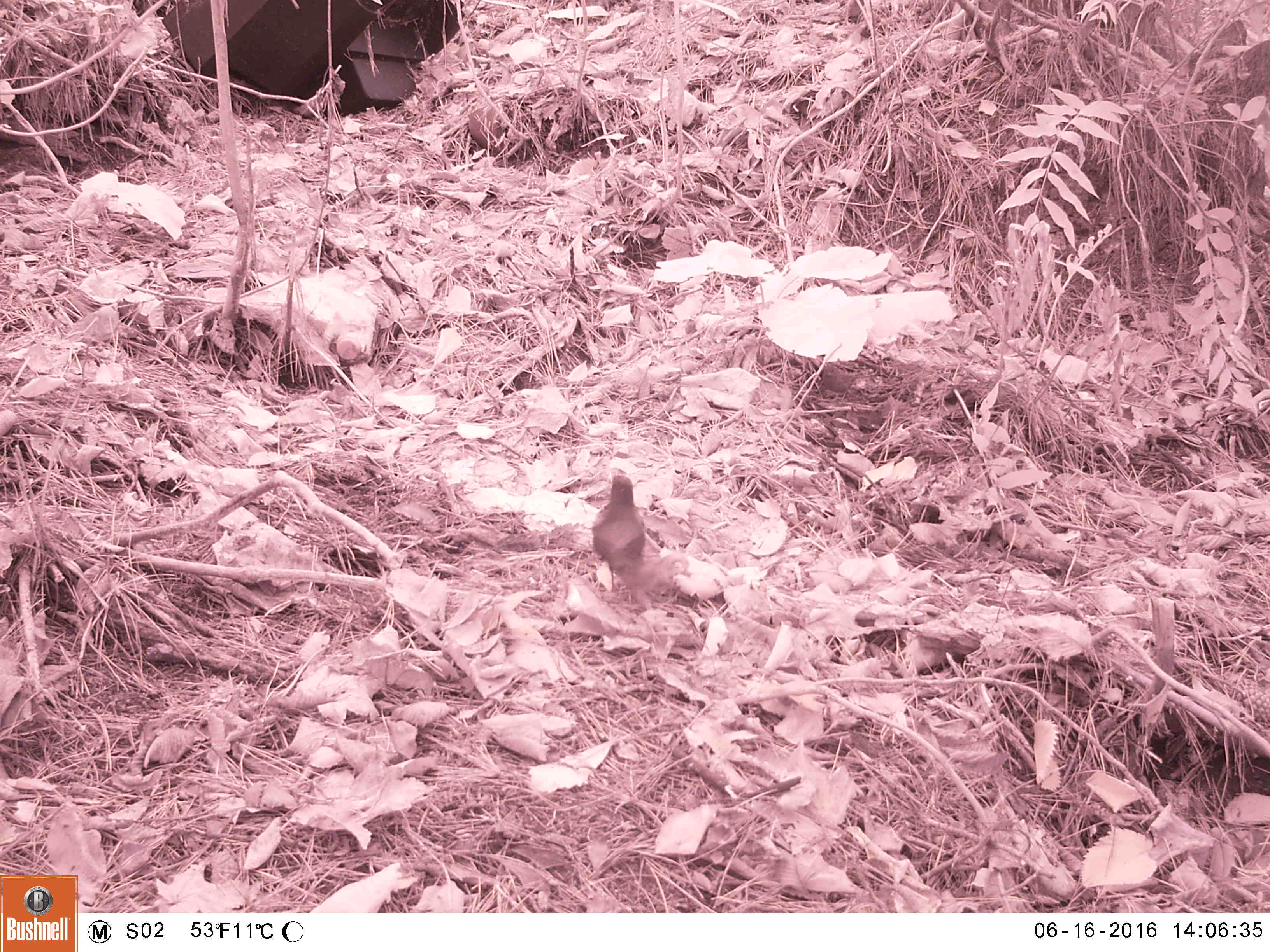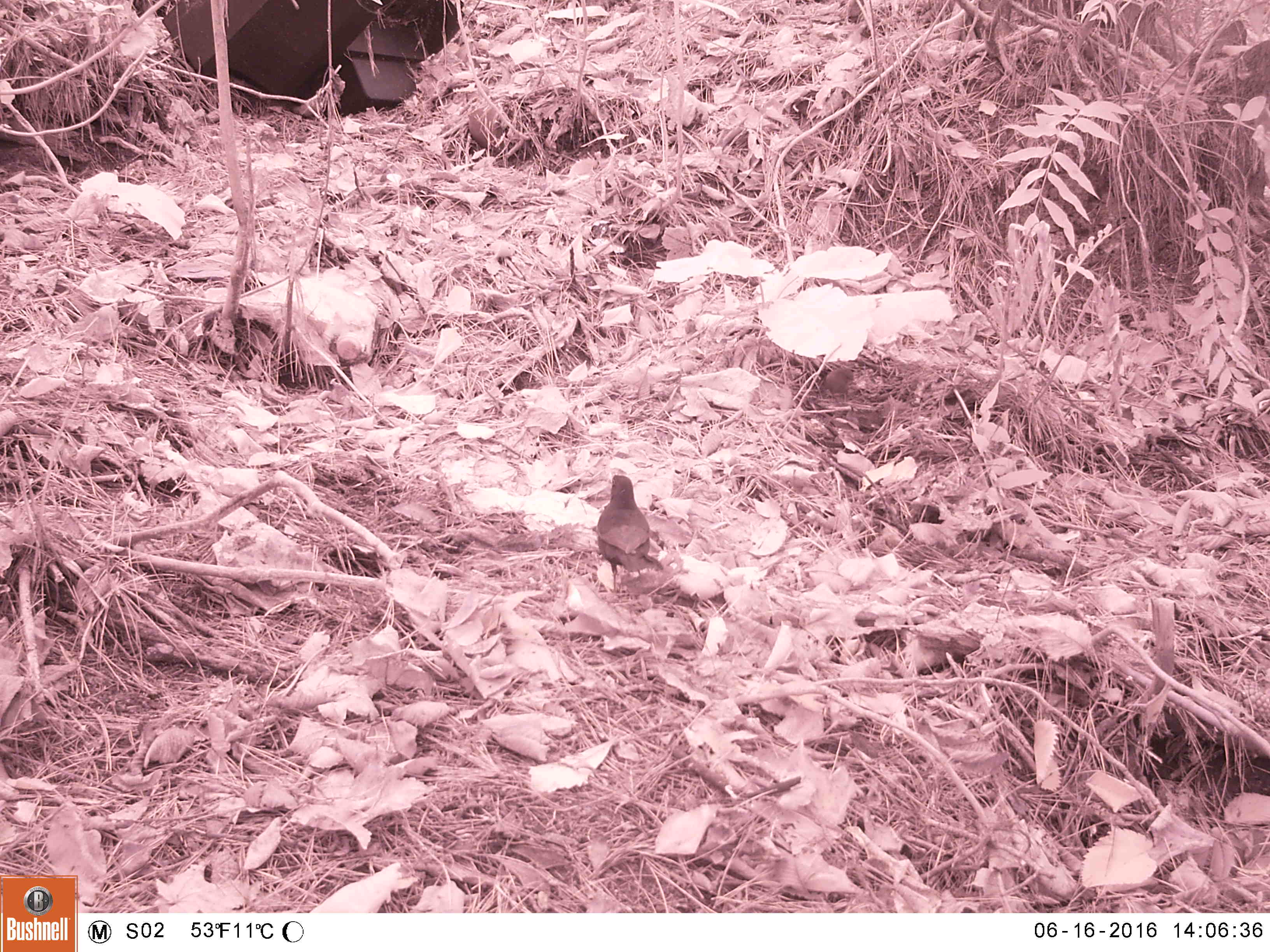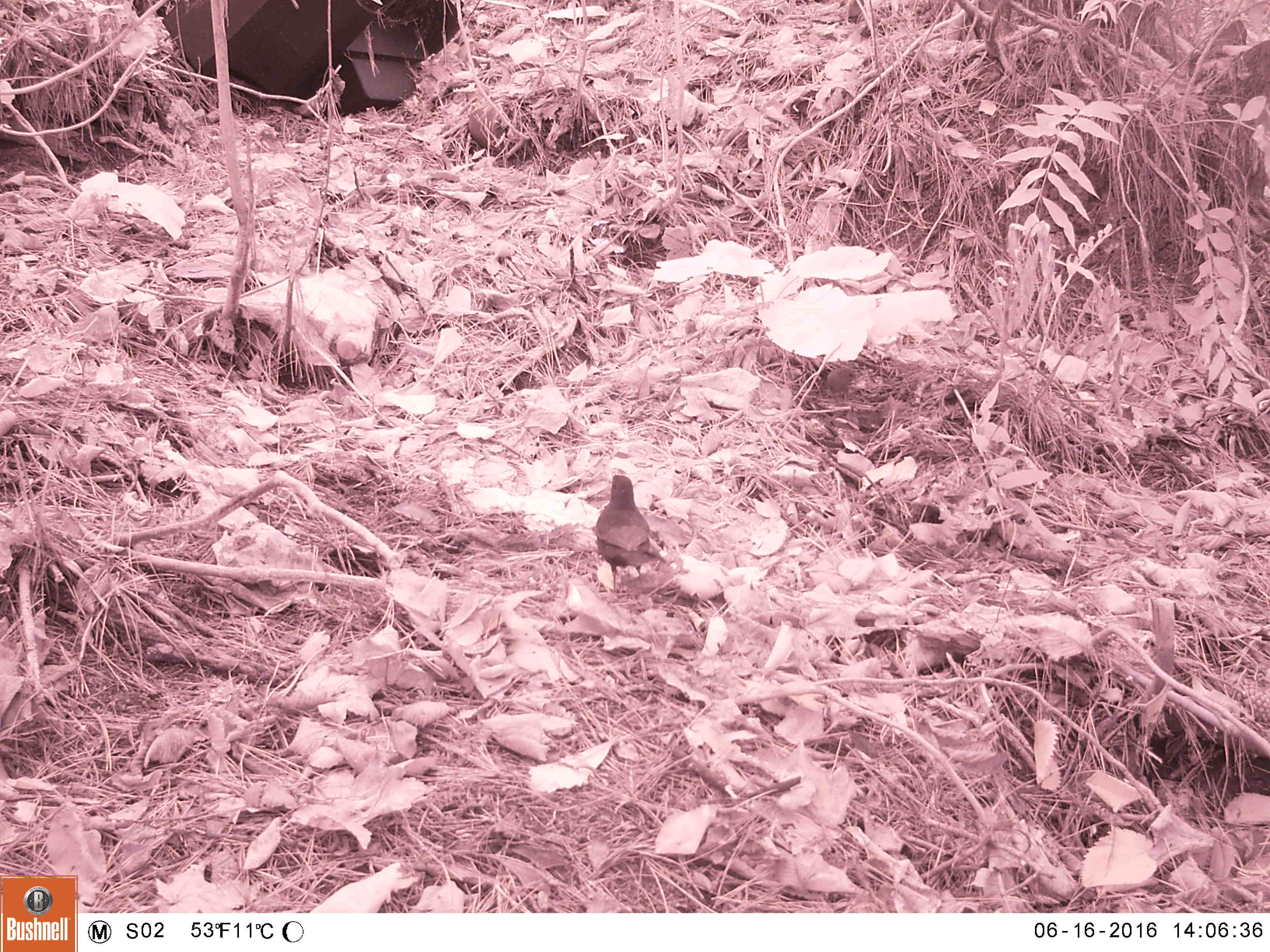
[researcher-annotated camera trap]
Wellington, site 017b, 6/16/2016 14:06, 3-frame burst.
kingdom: Animalia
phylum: Chordata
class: Aves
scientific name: Aves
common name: bird